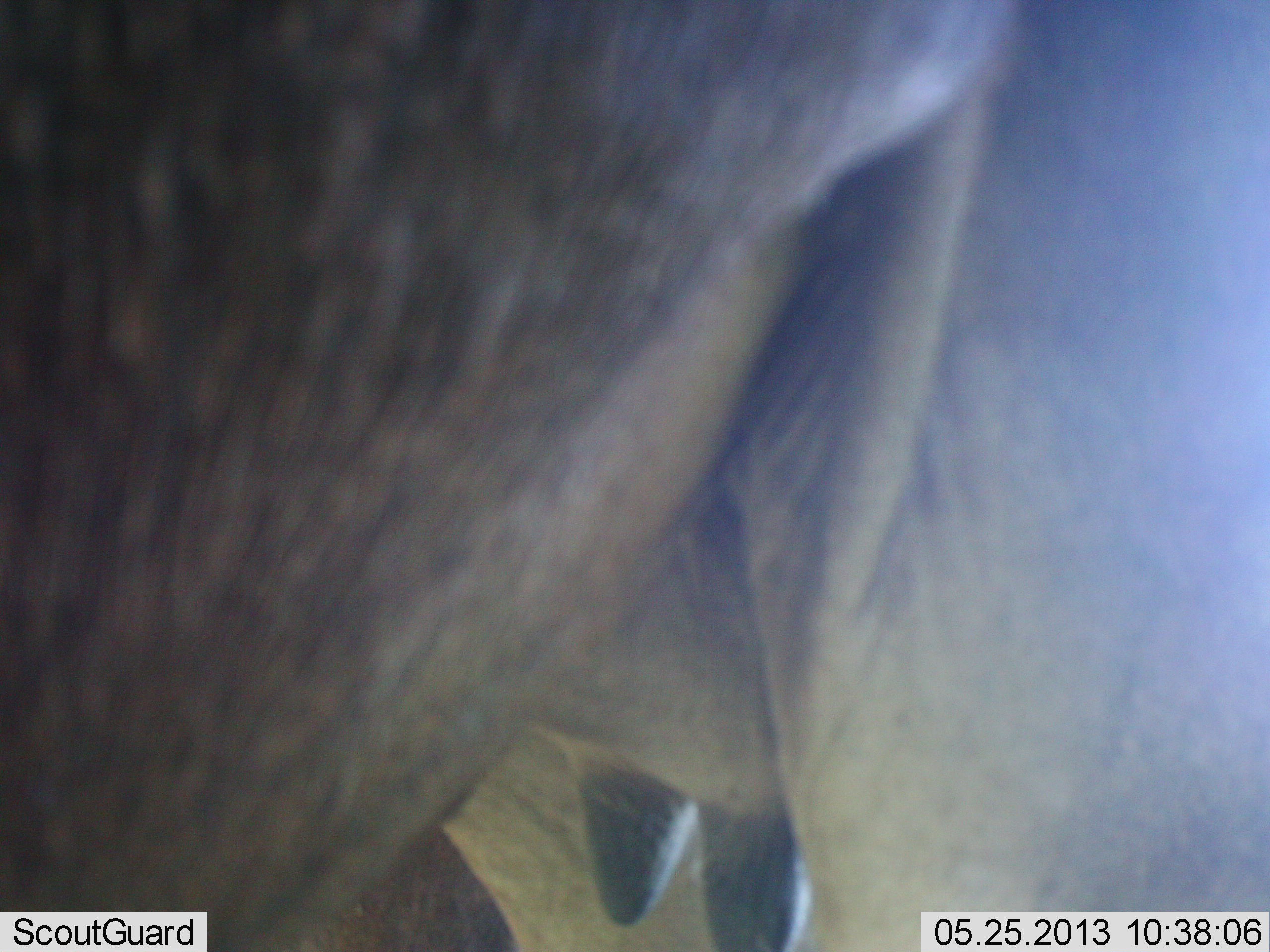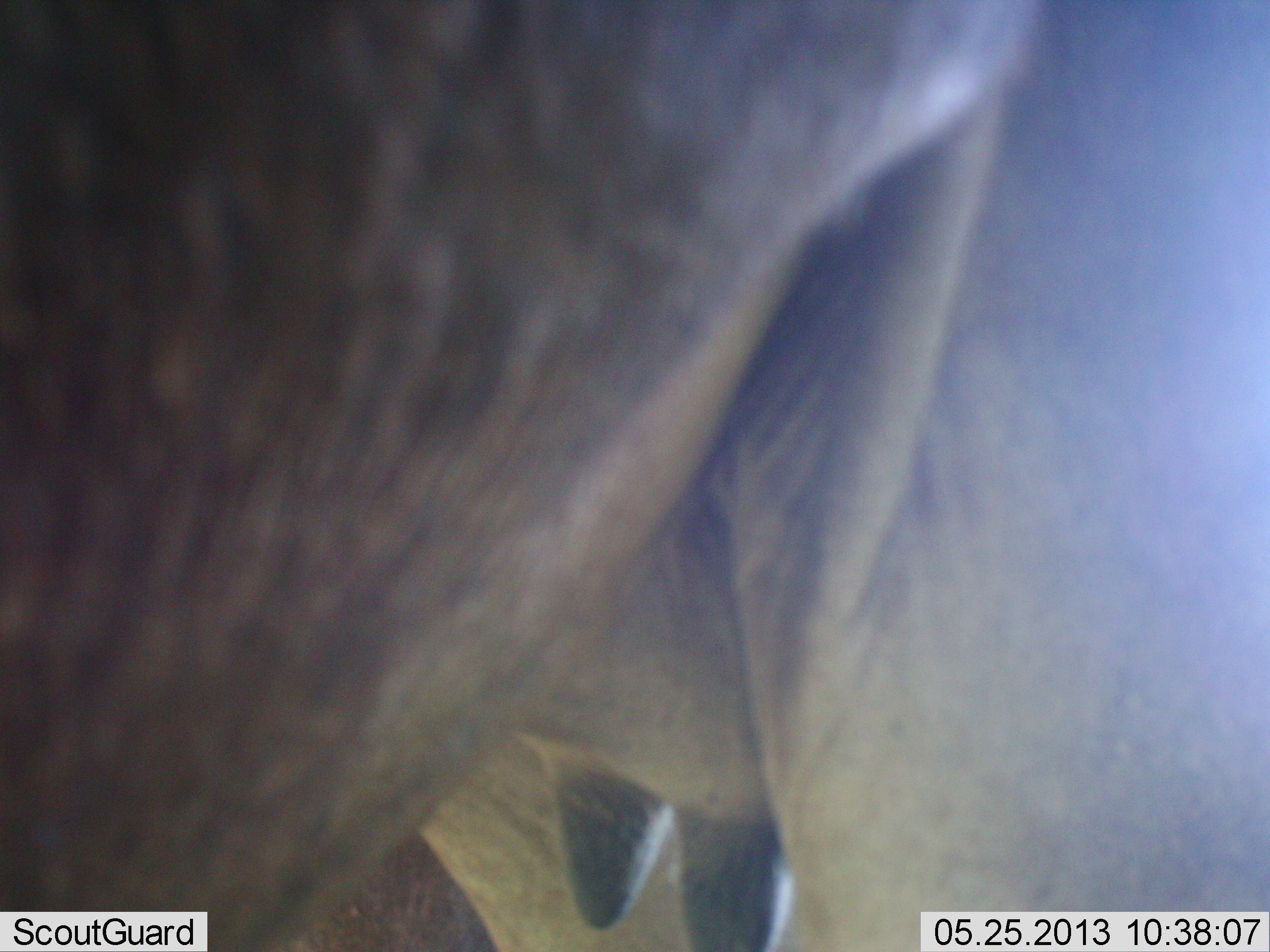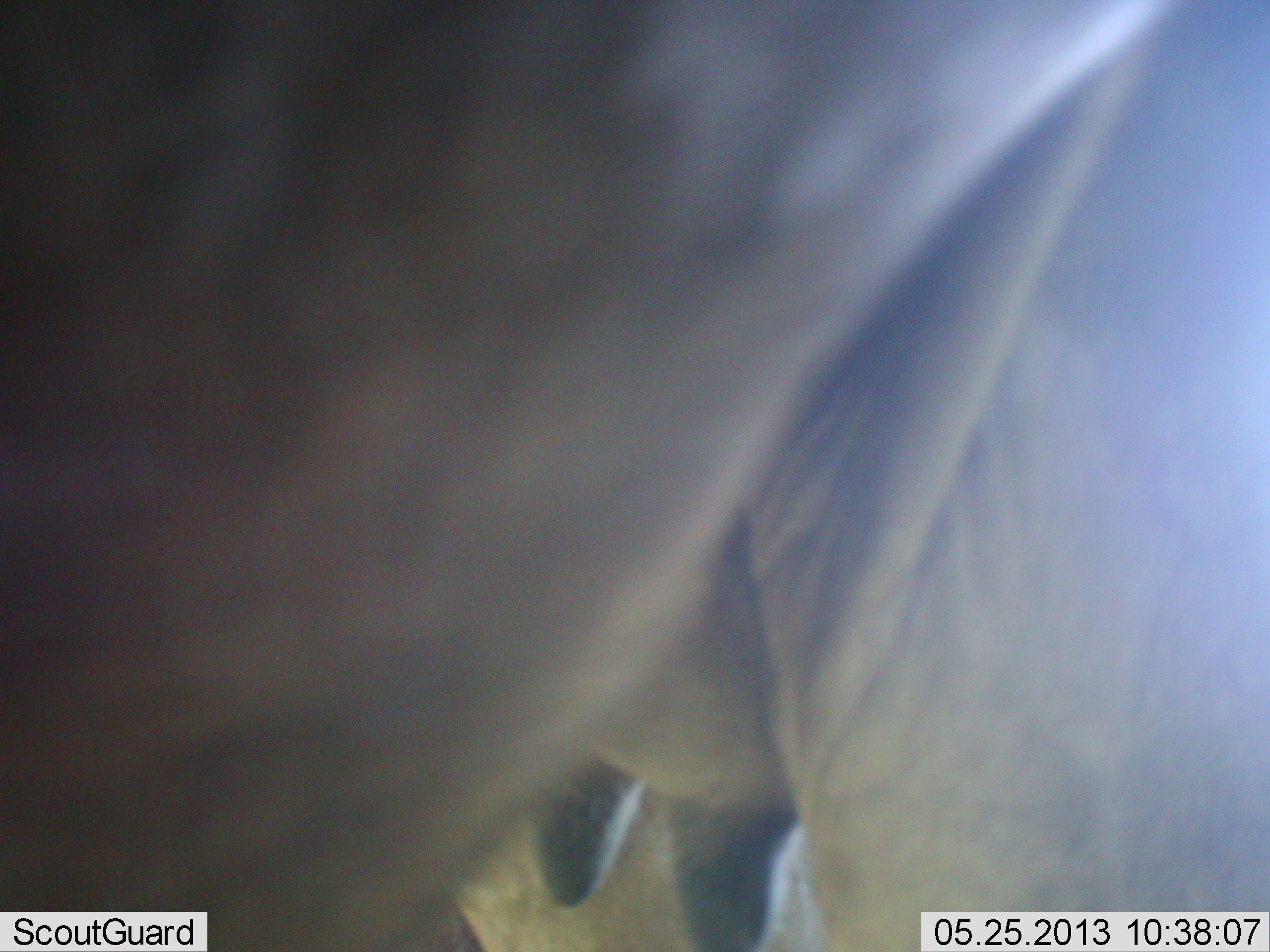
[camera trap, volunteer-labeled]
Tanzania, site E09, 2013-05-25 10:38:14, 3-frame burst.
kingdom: Animalia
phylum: Chordata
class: Mammalia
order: Artiodactyla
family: Bovidae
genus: Connochaetes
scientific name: Connochaetes taurinus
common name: blue wildebeest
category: wildebeest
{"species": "wildebeest (blue wildebeest) (Connochaetes taurinus)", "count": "1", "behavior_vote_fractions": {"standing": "100%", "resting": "0%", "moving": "0%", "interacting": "0%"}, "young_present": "0%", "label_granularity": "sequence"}